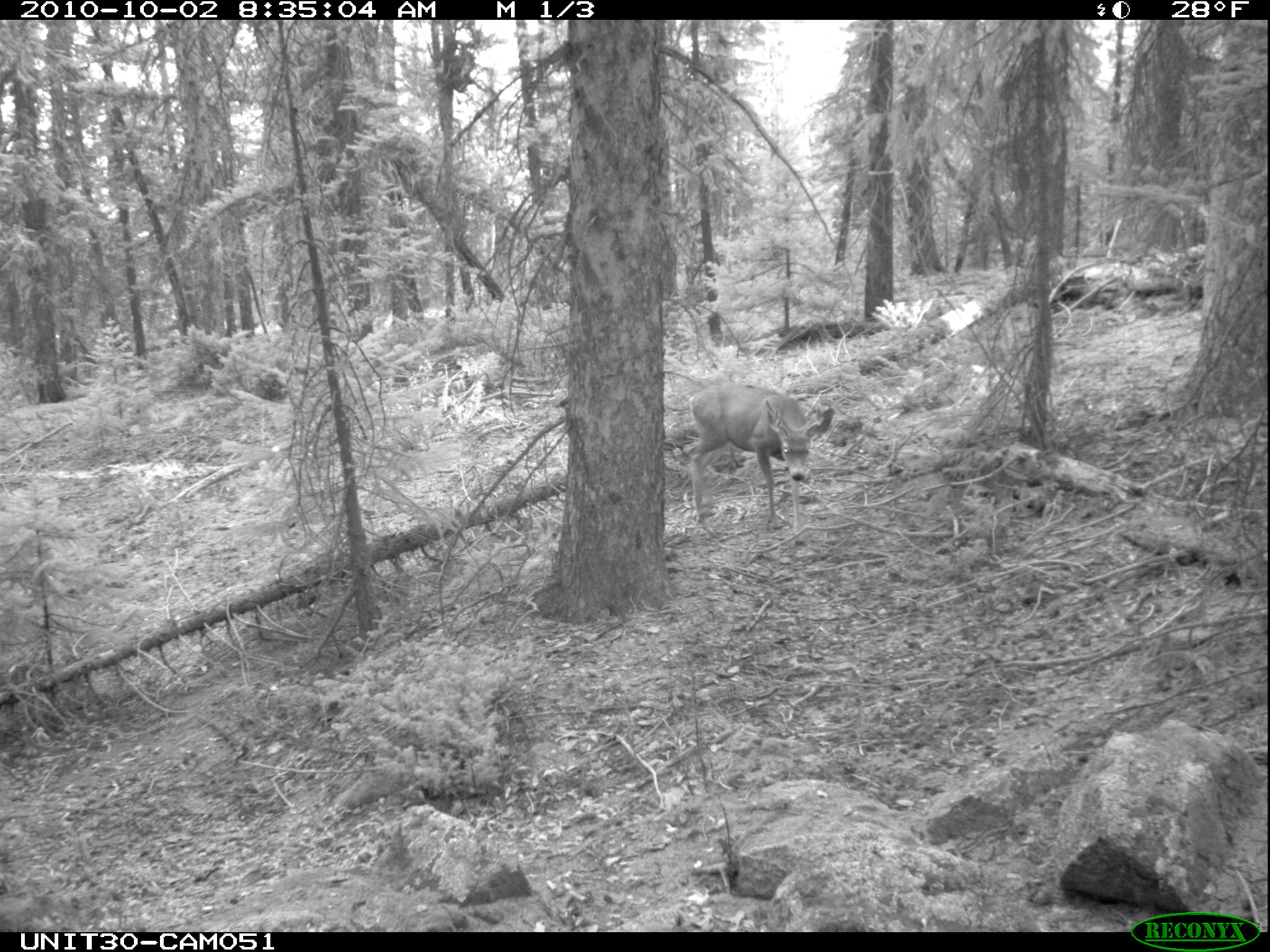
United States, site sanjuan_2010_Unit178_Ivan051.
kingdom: Animalia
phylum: Chordata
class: Mammalia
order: Artiodactyla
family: Cervidae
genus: Odocoileus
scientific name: Odocoileus hemionus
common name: mule deer